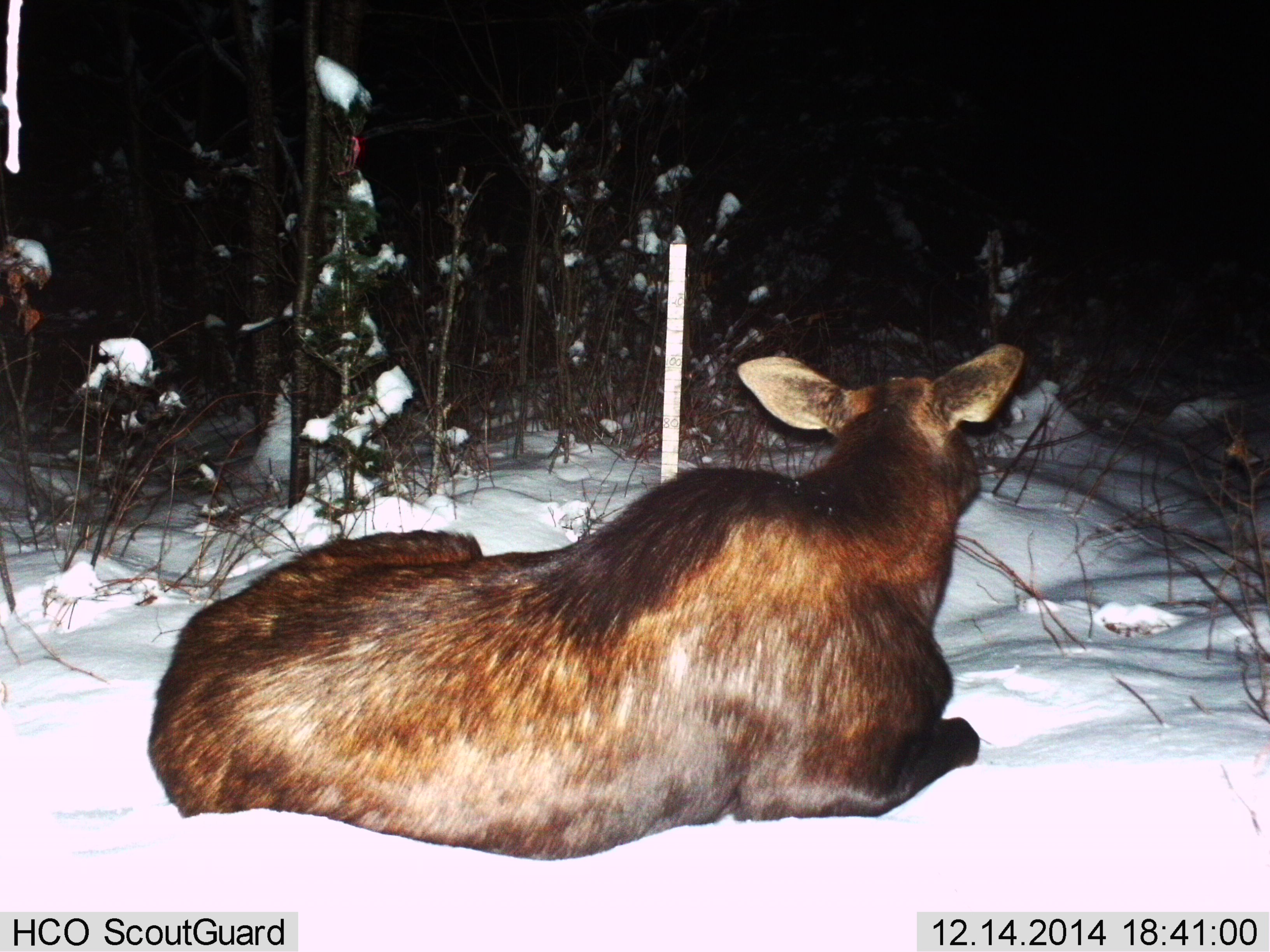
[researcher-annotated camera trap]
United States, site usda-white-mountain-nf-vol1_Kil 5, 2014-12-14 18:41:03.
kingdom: Animalia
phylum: Chordata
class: Mammalia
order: Artiodactyla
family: Cervidae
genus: Alces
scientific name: Alces alces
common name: moose